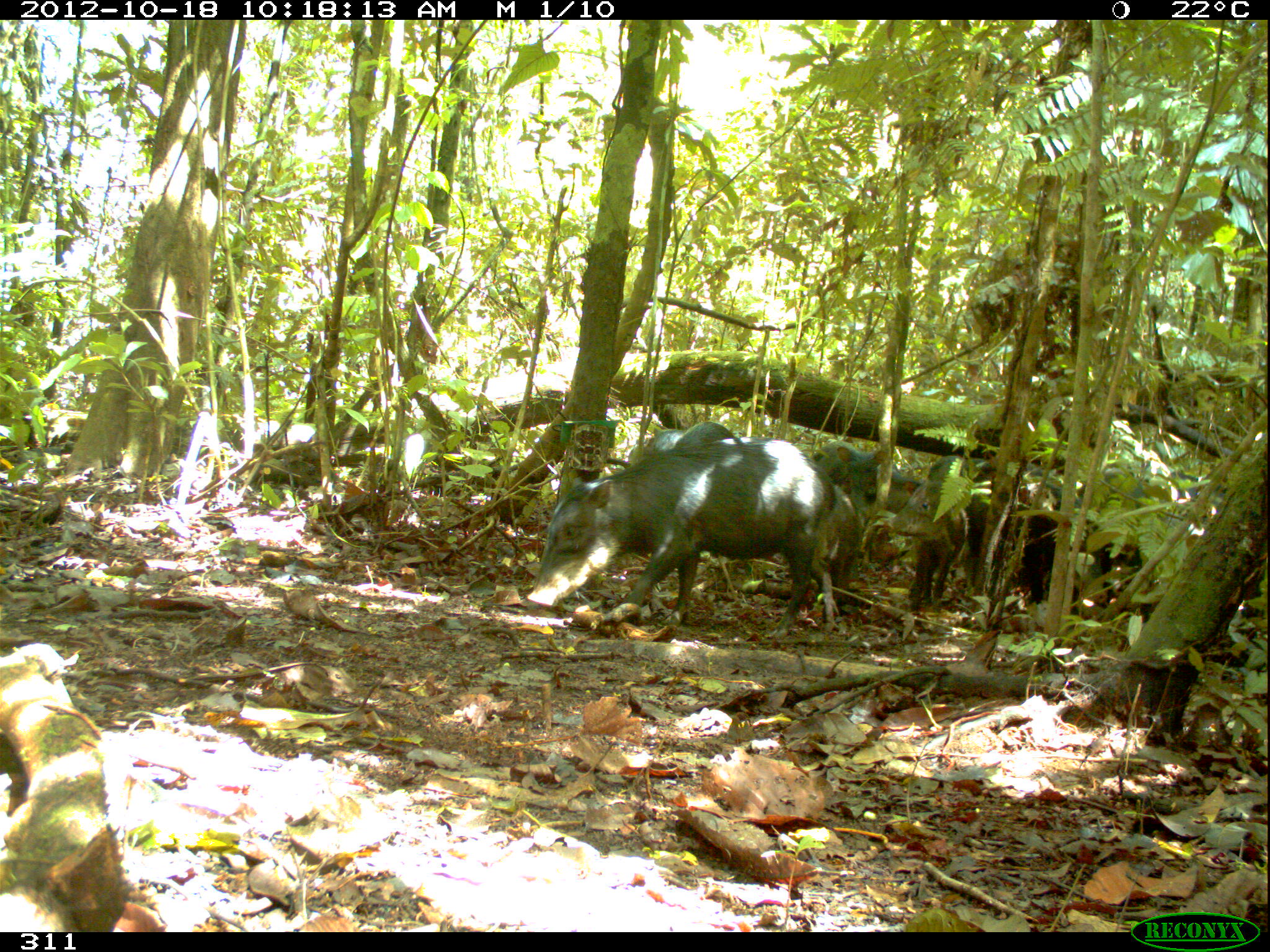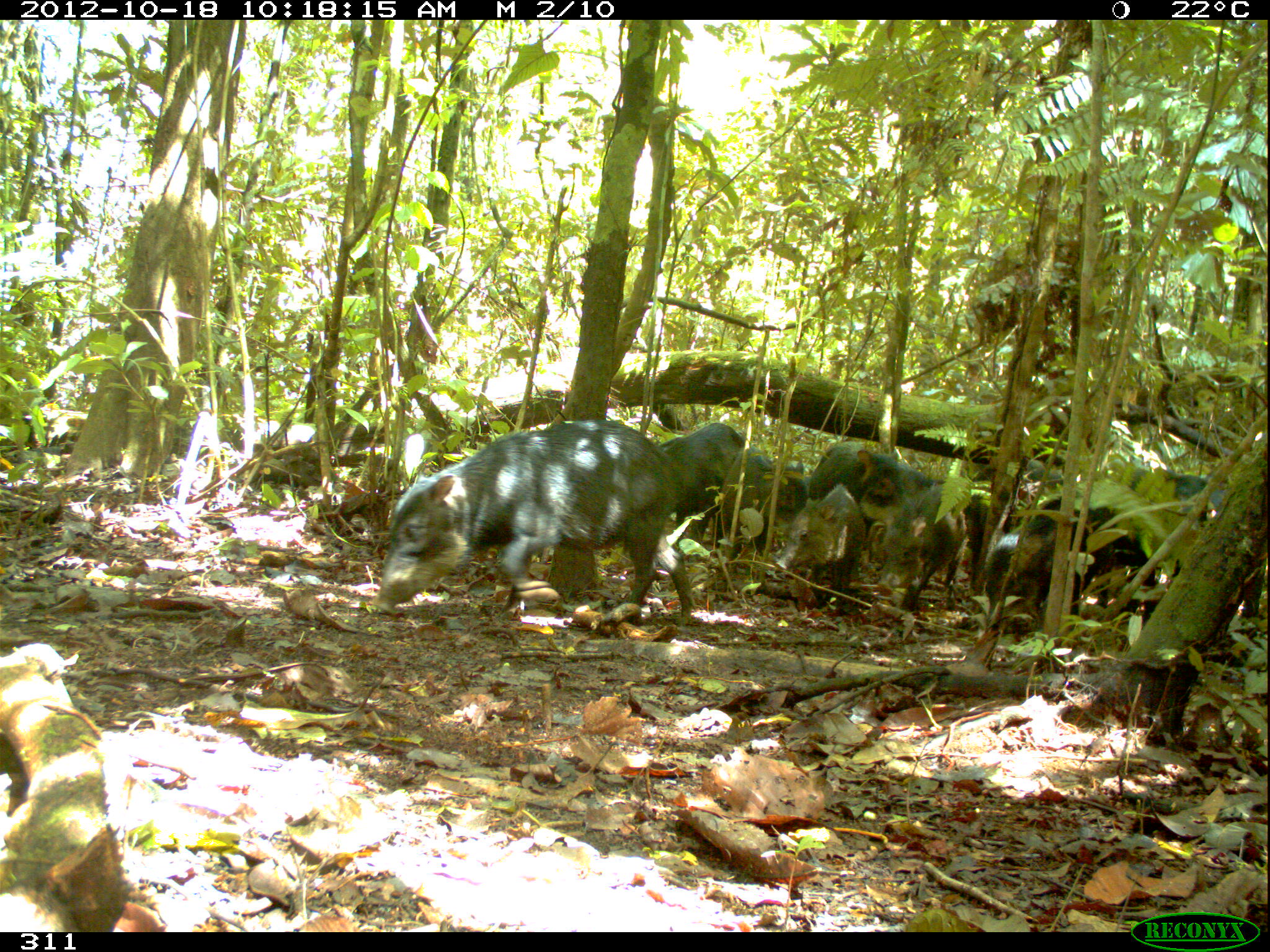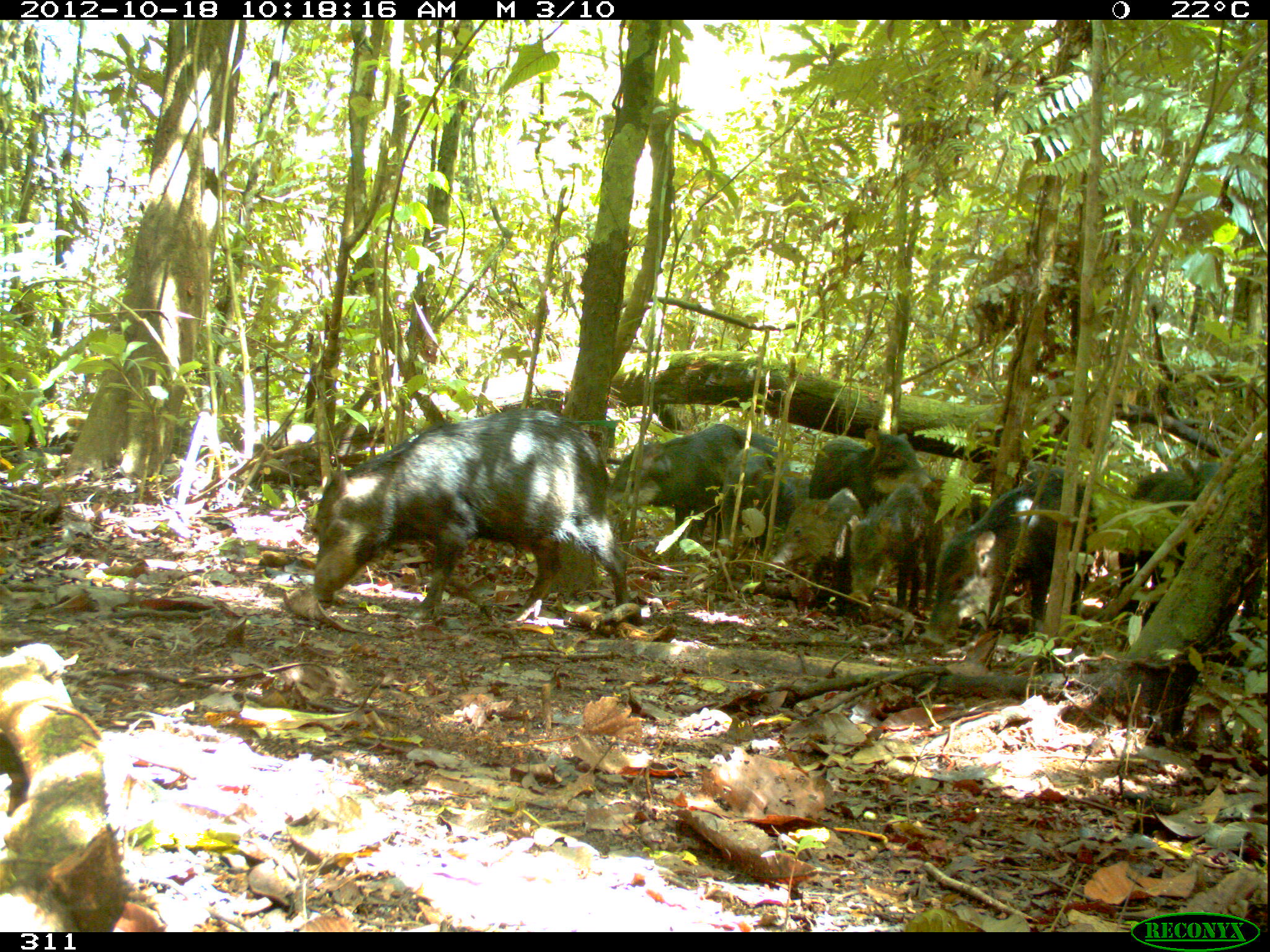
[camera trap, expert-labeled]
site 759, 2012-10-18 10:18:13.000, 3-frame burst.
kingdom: Animalia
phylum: Chordata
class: Mammalia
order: Artiodactyla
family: Tayassuidae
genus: Tayassu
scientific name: Tayassu pecari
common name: white-lipped peccary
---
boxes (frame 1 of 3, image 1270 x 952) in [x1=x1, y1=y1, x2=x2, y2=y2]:
tayassu pecari: [x1=525, y1=436, x2=839, y2=638]; [x1=887, y1=455, x2=1140, y2=614]; [x1=809, y1=439, x2=923, y2=505]; [x1=814, y1=484, x2=856, y2=597]; [x1=673, y1=421, x2=743, y2=450]; [x1=642, y1=428, x2=683, y2=455]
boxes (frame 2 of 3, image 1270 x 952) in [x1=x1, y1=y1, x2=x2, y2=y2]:
tayassu pecari: [x1=374, y1=417, x2=693, y2=631]; [x1=981, y1=493, x2=1157, y2=656]; [x1=1127, y1=463, x2=1265, y2=615]; [x1=776, y1=484, x2=865, y2=617]; [x1=879, y1=484, x2=966, y2=619]; [x1=720, y1=446, x2=805, y2=577]; [x1=807, y1=440, x2=939, y2=521]; [x1=658, y1=422, x2=742, y2=543]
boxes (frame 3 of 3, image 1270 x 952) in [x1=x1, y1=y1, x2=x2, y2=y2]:
tayassu pecari: [x1=312, y1=409, x2=627, y2=622]; [x1=1118, y1=460, x2=1268, y2=654]; [x1=941, y1=463, x2=1098, y2=636]; [x1=808, y1=426, x2=932, y2=580]; [x1=610, y1=424, x2=742, y2=542]; [x1=770, y1=488, x2=866, y2=614]; [x1=849, y1=480, x2=934, y2=612]; [x1=719, y1=447, x2=794, y2=548]; [x1=737, y1=428, x2=791, y2=472]